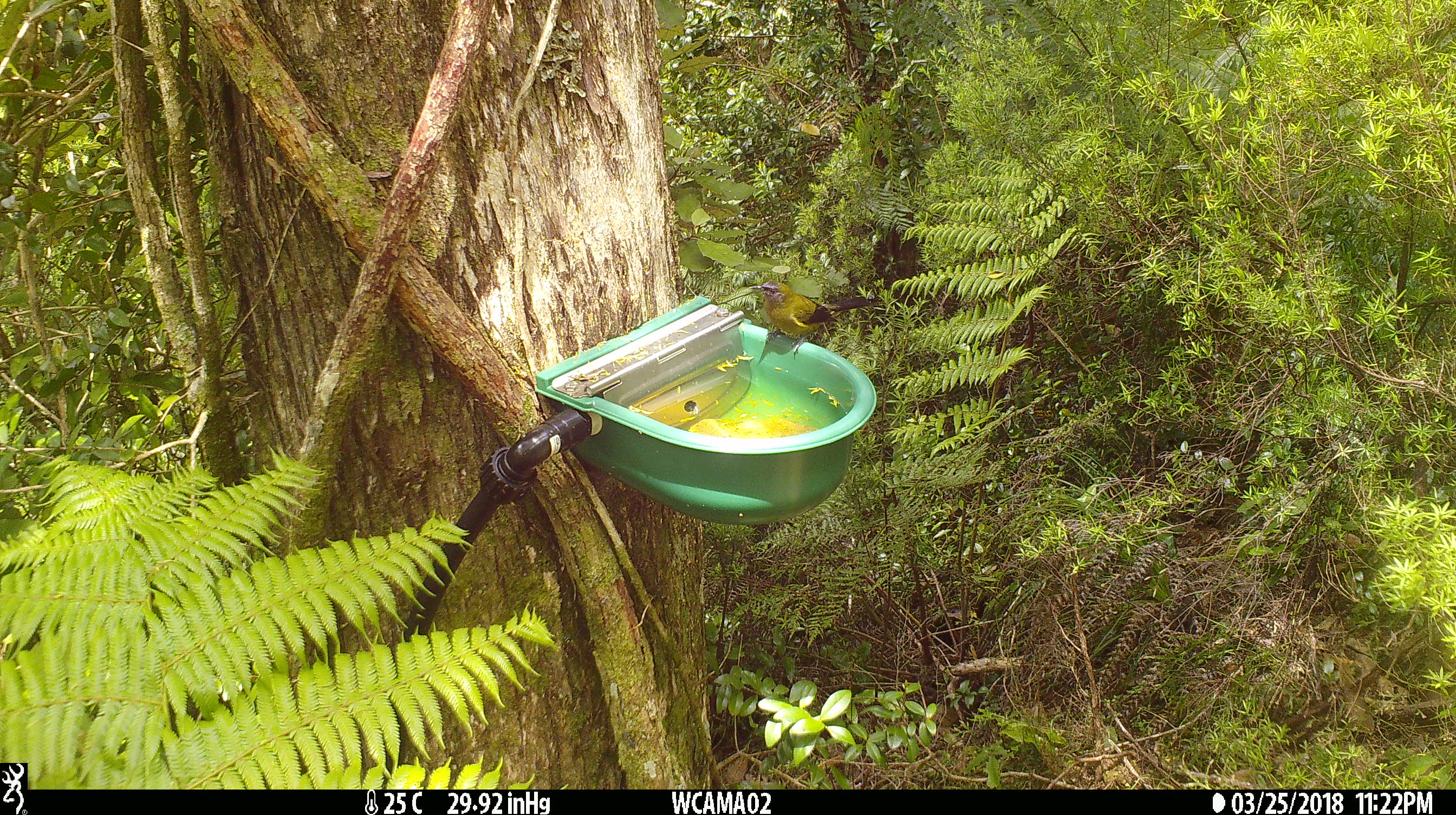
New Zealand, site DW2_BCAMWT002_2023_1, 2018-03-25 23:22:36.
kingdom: Animalia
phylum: Chordata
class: Aves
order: Passeriformes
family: Meliphagidae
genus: Anthornis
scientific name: Anthornis melanura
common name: new zealand bellbird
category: bellbird